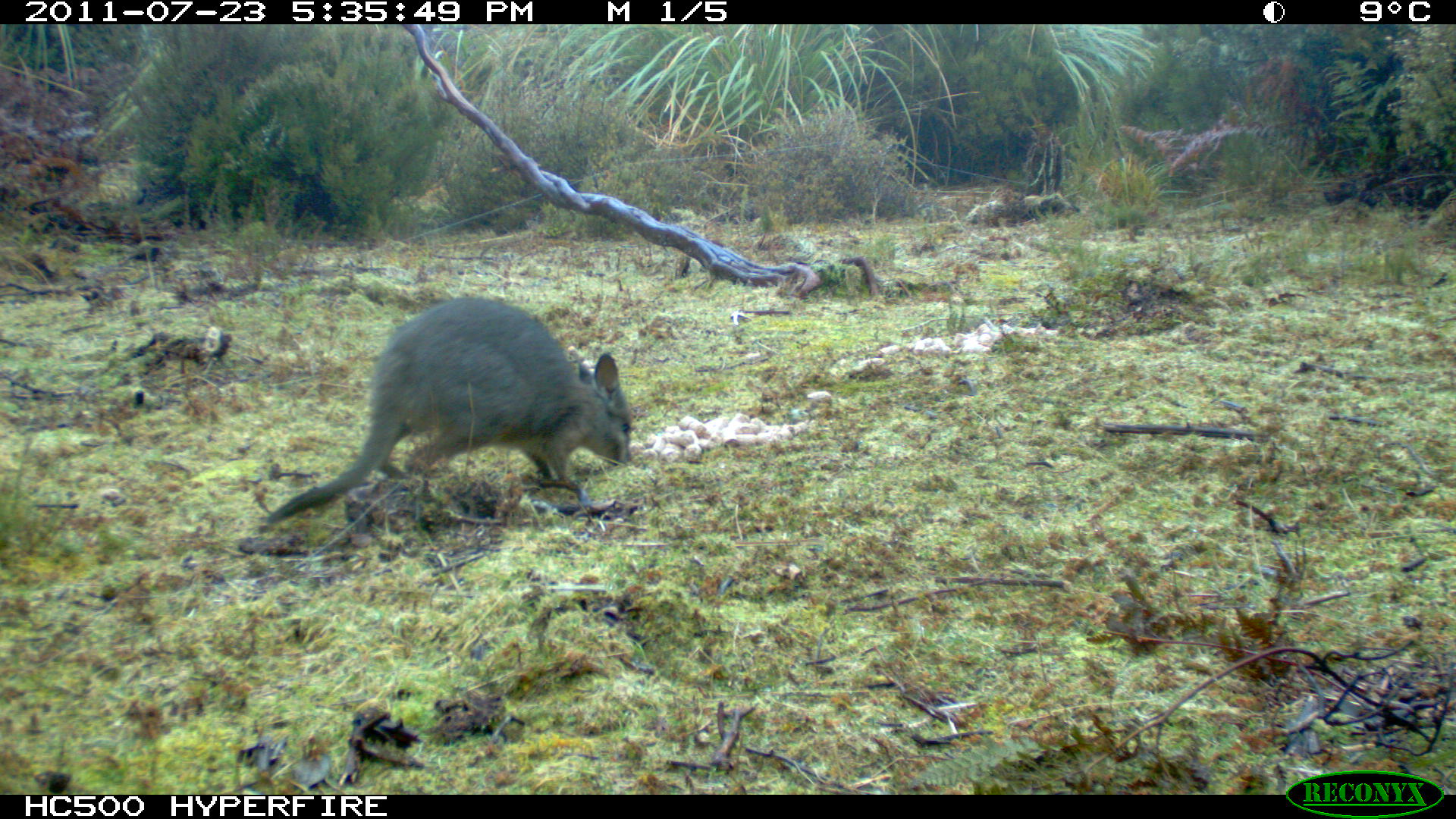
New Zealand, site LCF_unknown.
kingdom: Animalia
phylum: Chordata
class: Mammalia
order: Diprotodontia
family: Macropodidae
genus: Notamacropus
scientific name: Notamacropus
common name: wallaby